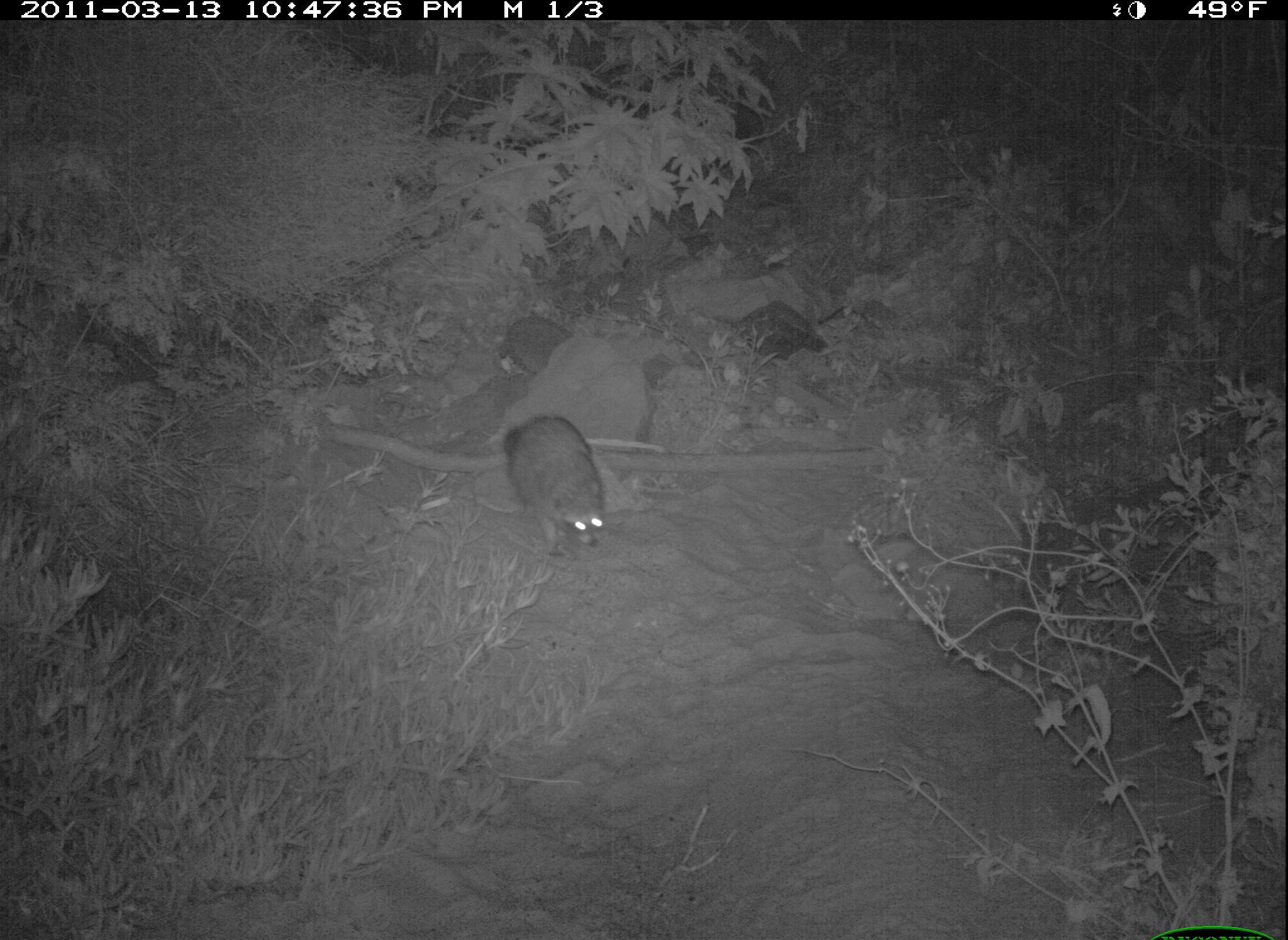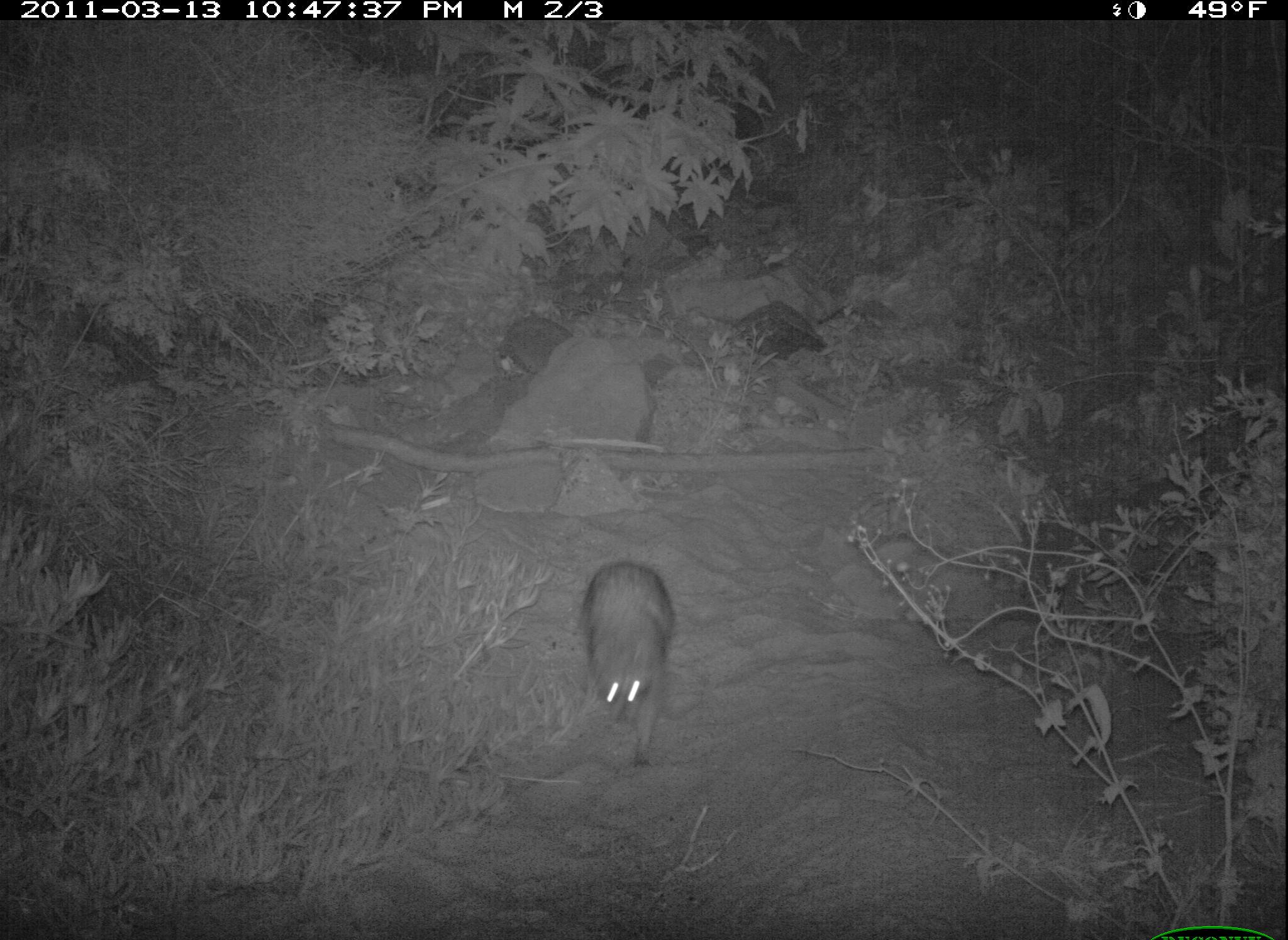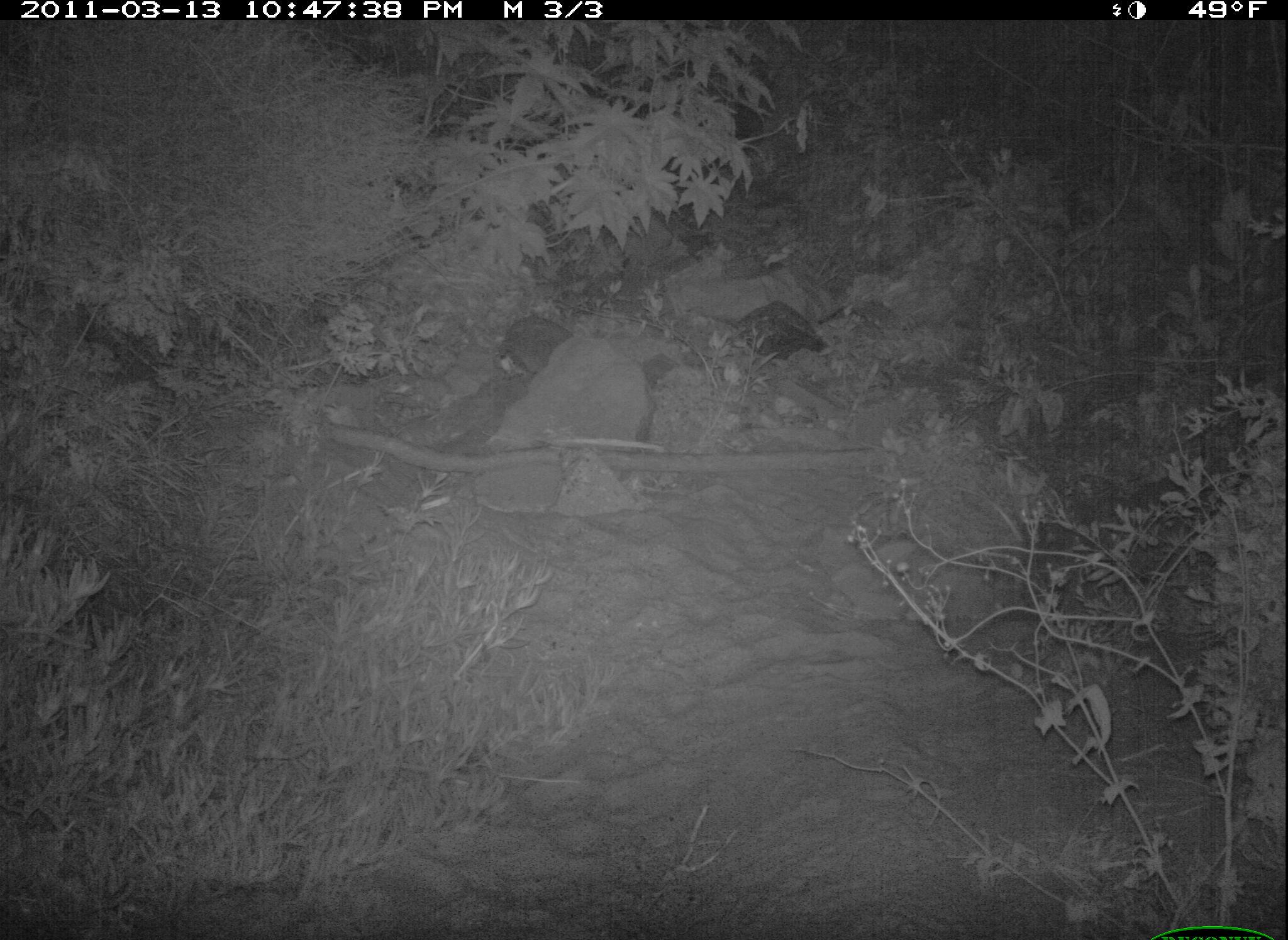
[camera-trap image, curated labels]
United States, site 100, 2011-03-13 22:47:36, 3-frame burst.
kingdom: Animalia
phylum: Chordata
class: Mammalia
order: Carnivora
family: Procyonidae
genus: Procyon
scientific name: Procyon lotor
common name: raccoon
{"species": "raccoon (Procyon lotor)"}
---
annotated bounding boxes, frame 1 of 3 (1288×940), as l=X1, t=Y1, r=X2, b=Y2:
raccoon: l=494, t=404, r=617, b=565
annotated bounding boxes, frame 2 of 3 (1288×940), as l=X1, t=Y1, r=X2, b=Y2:
raccoon: l=557, t=541, r=712, b=784